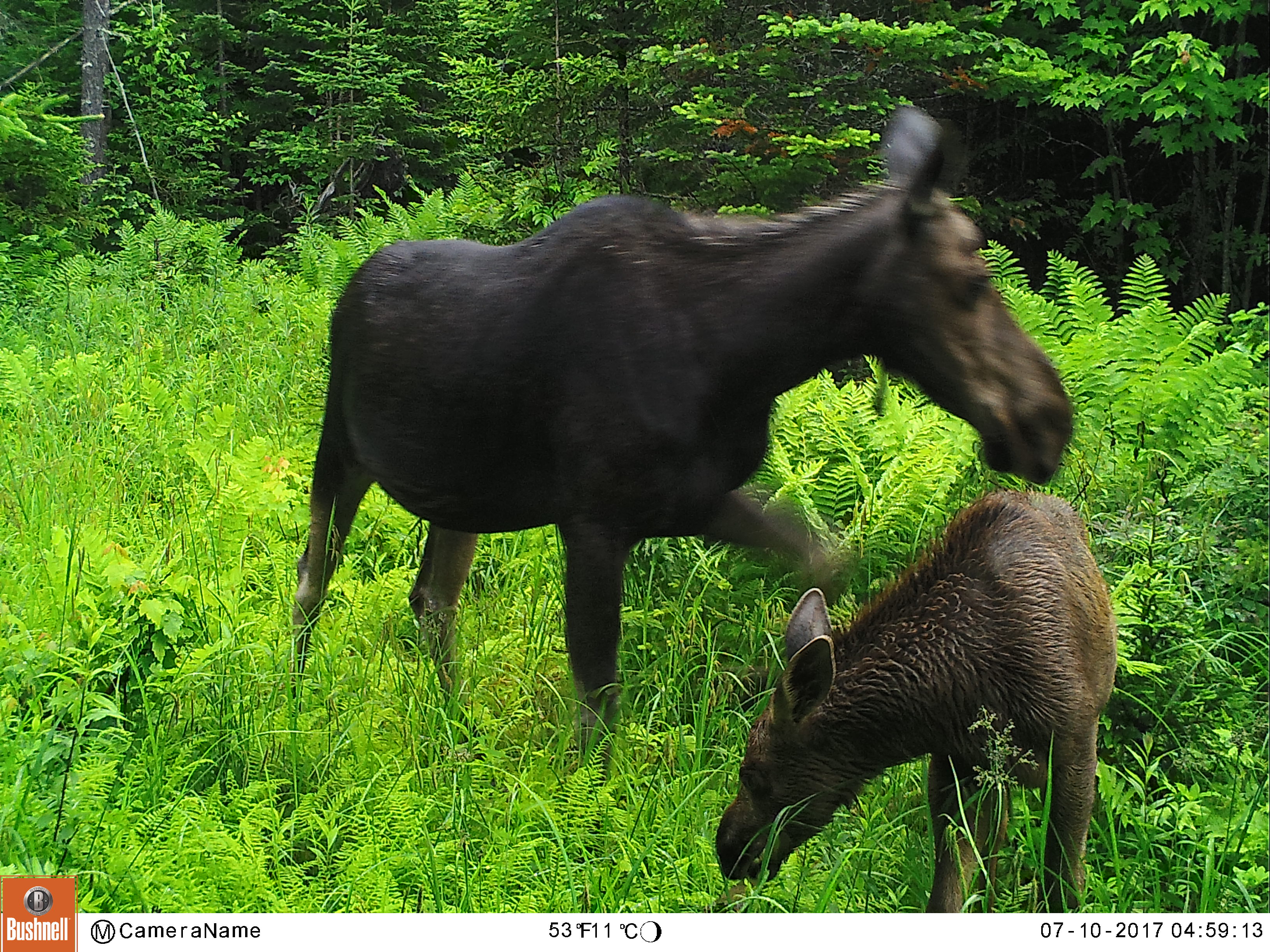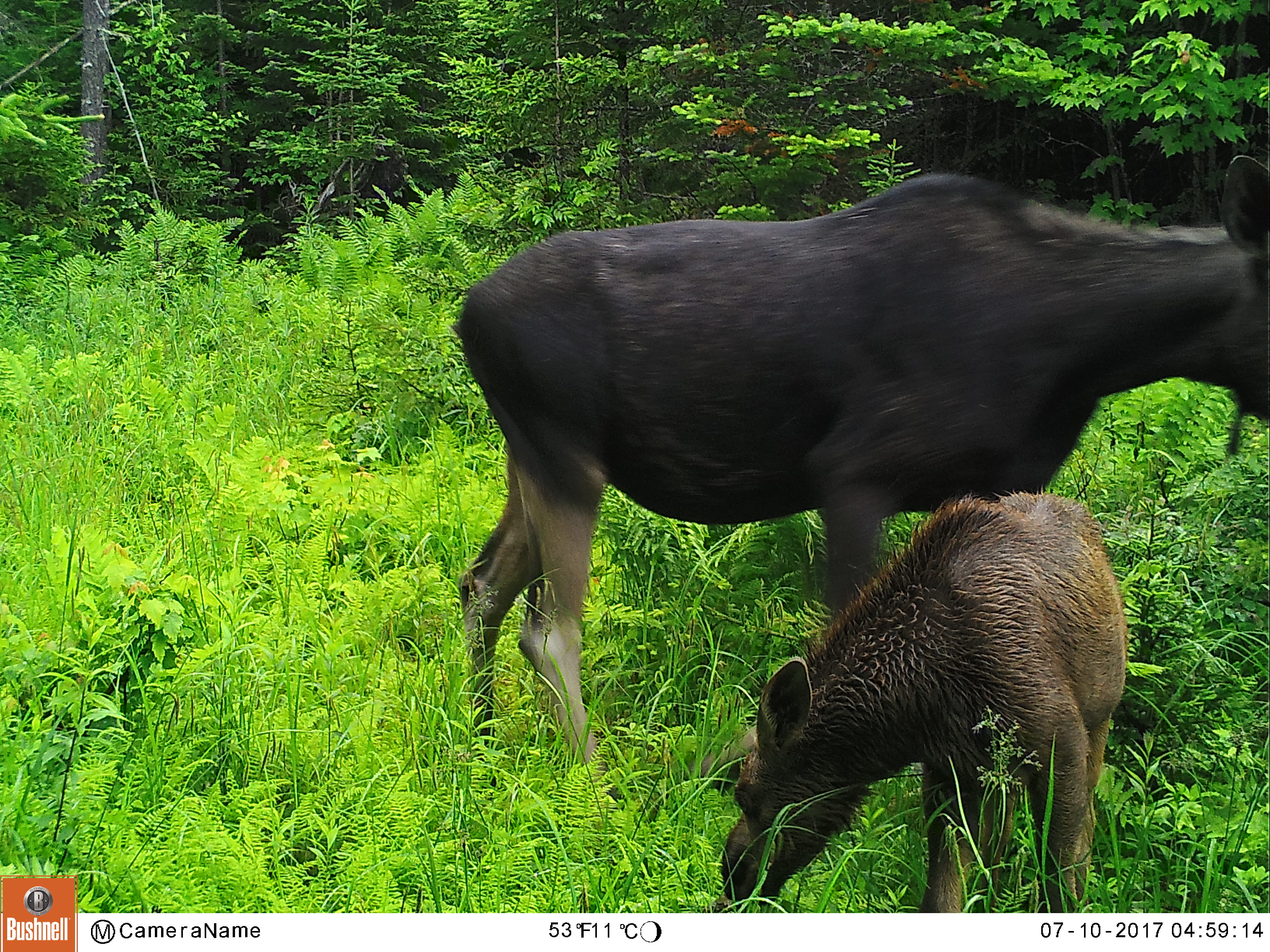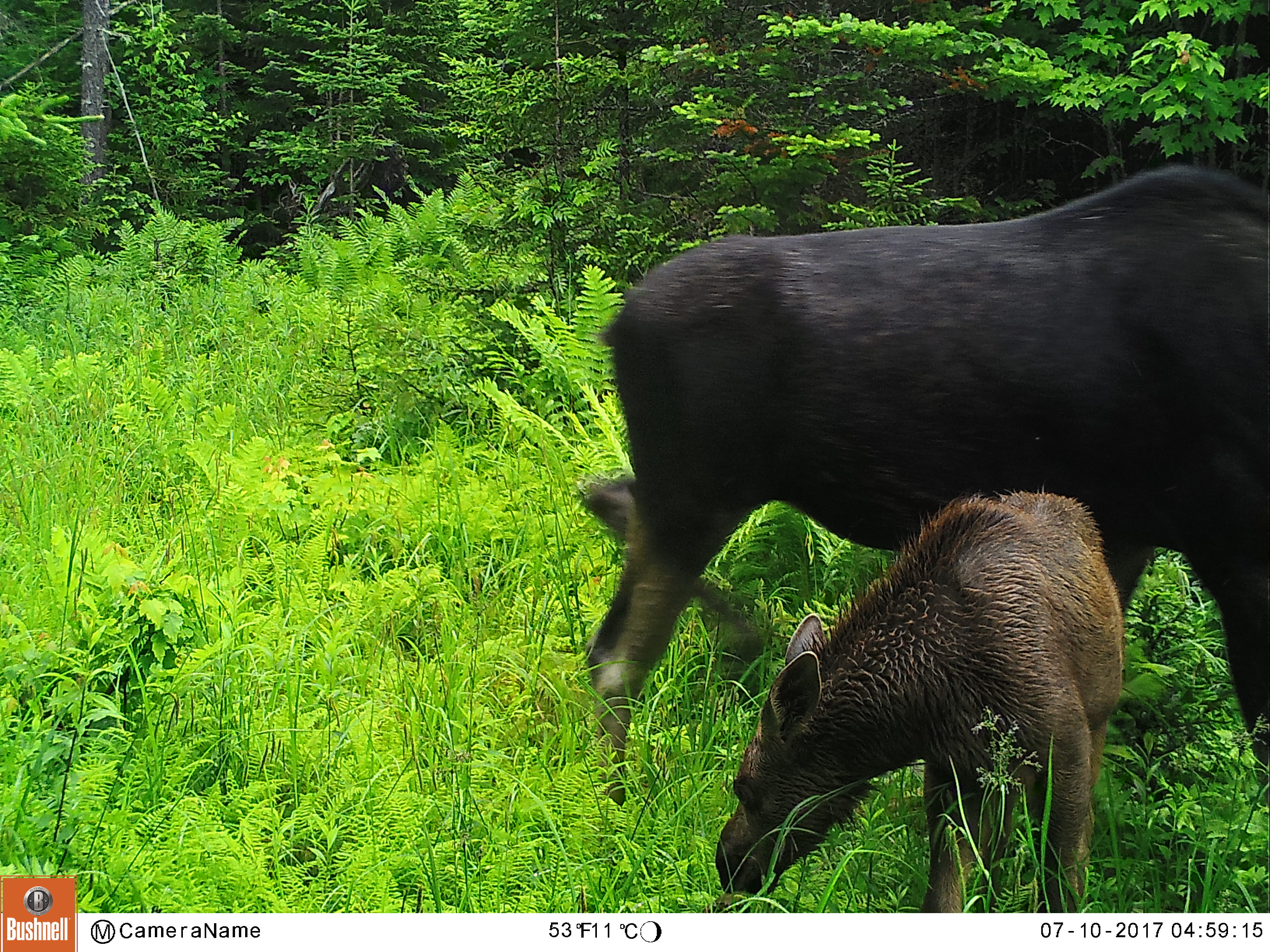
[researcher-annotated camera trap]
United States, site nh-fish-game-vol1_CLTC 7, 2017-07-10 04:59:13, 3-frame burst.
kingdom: Animalia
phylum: Chordata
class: Mammalia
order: Artiodactyla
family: Cervidae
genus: Alces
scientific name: Alces alces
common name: moose